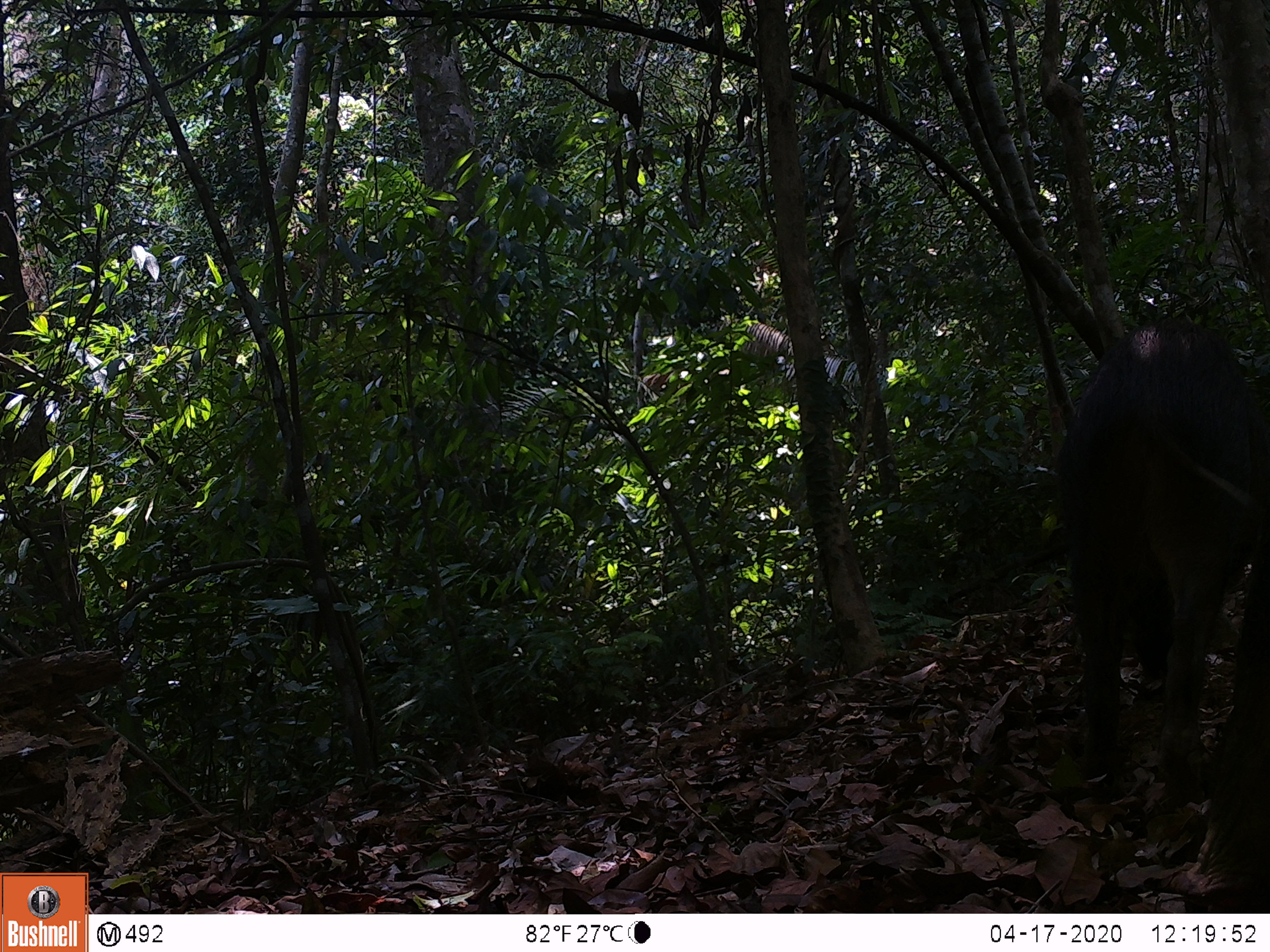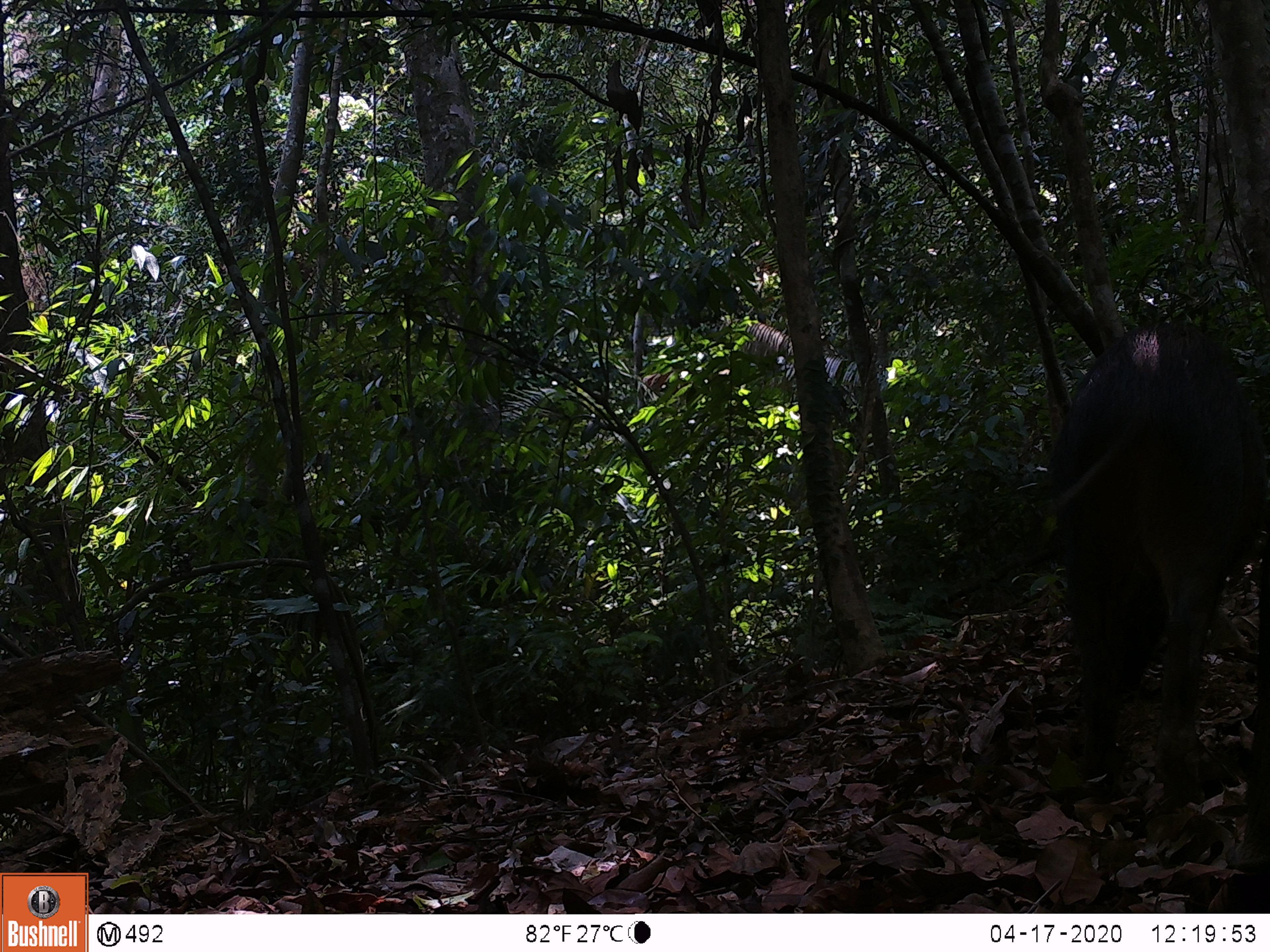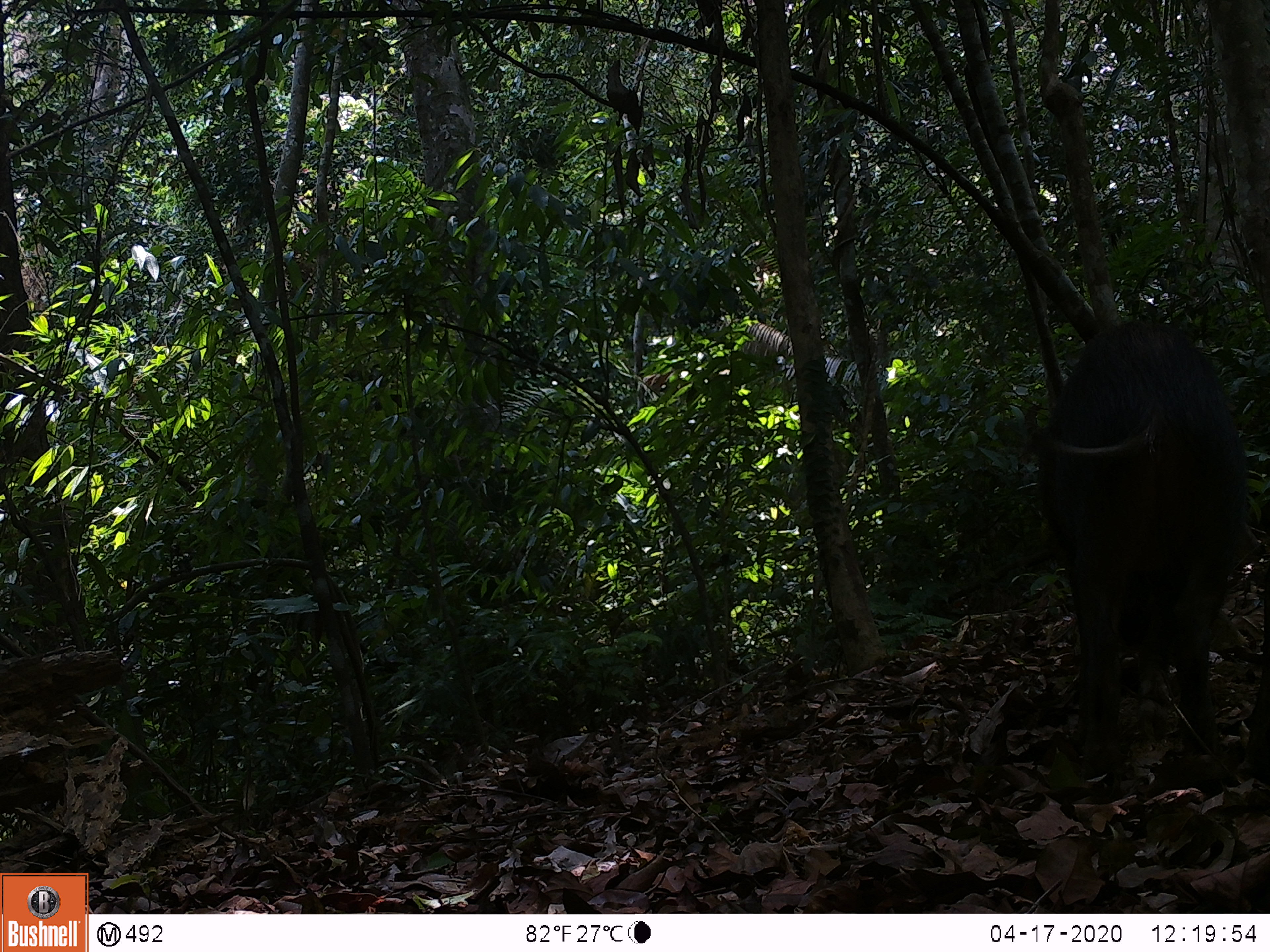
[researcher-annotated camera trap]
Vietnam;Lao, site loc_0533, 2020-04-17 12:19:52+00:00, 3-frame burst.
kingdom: Animalia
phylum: Chordata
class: Mammalia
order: Artiodactyla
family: Suidae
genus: Sus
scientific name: Sus scrofa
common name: eurasian wild pig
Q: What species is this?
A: Eurasian wild pig (Sus scrofa).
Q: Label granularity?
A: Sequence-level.